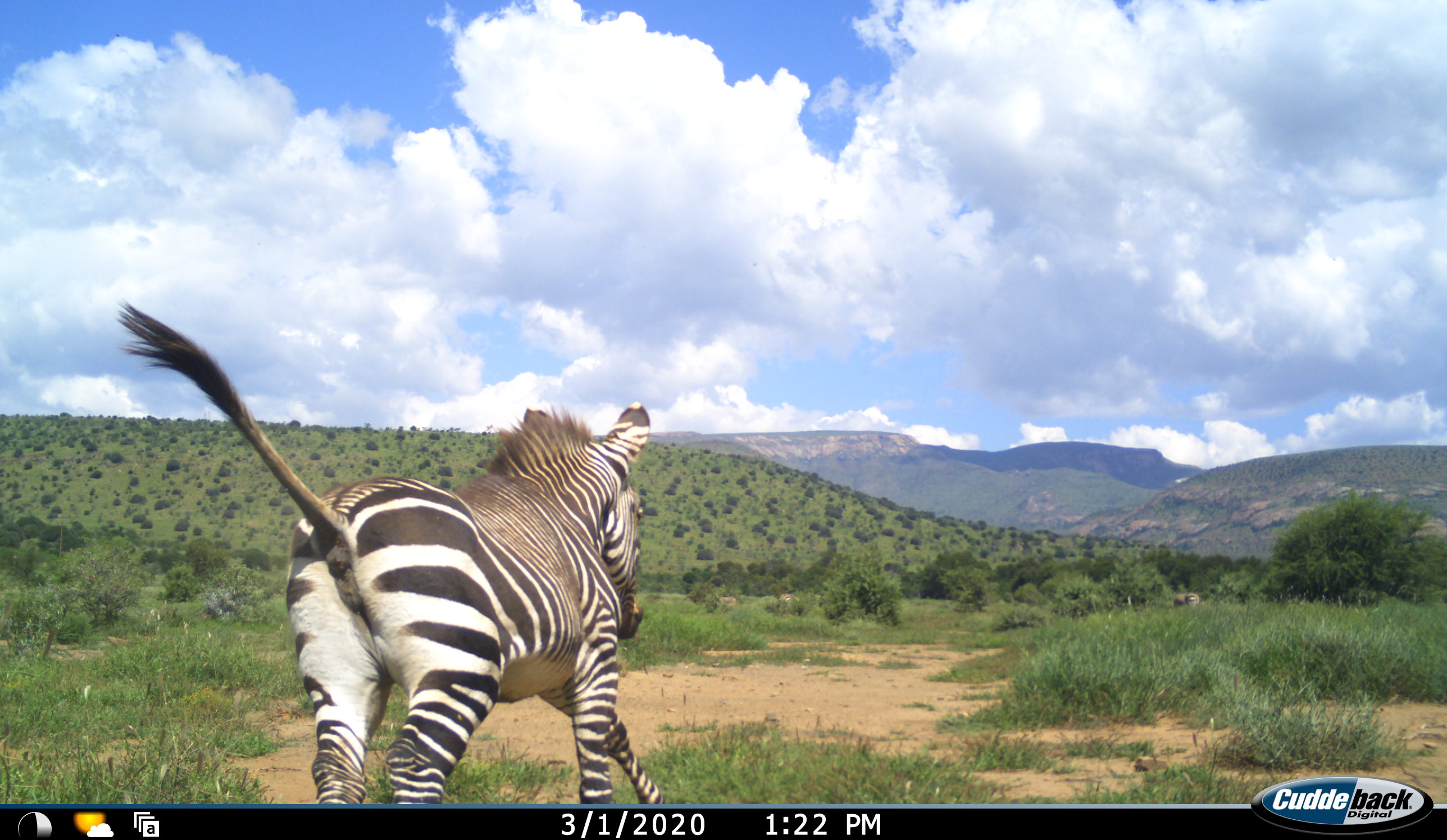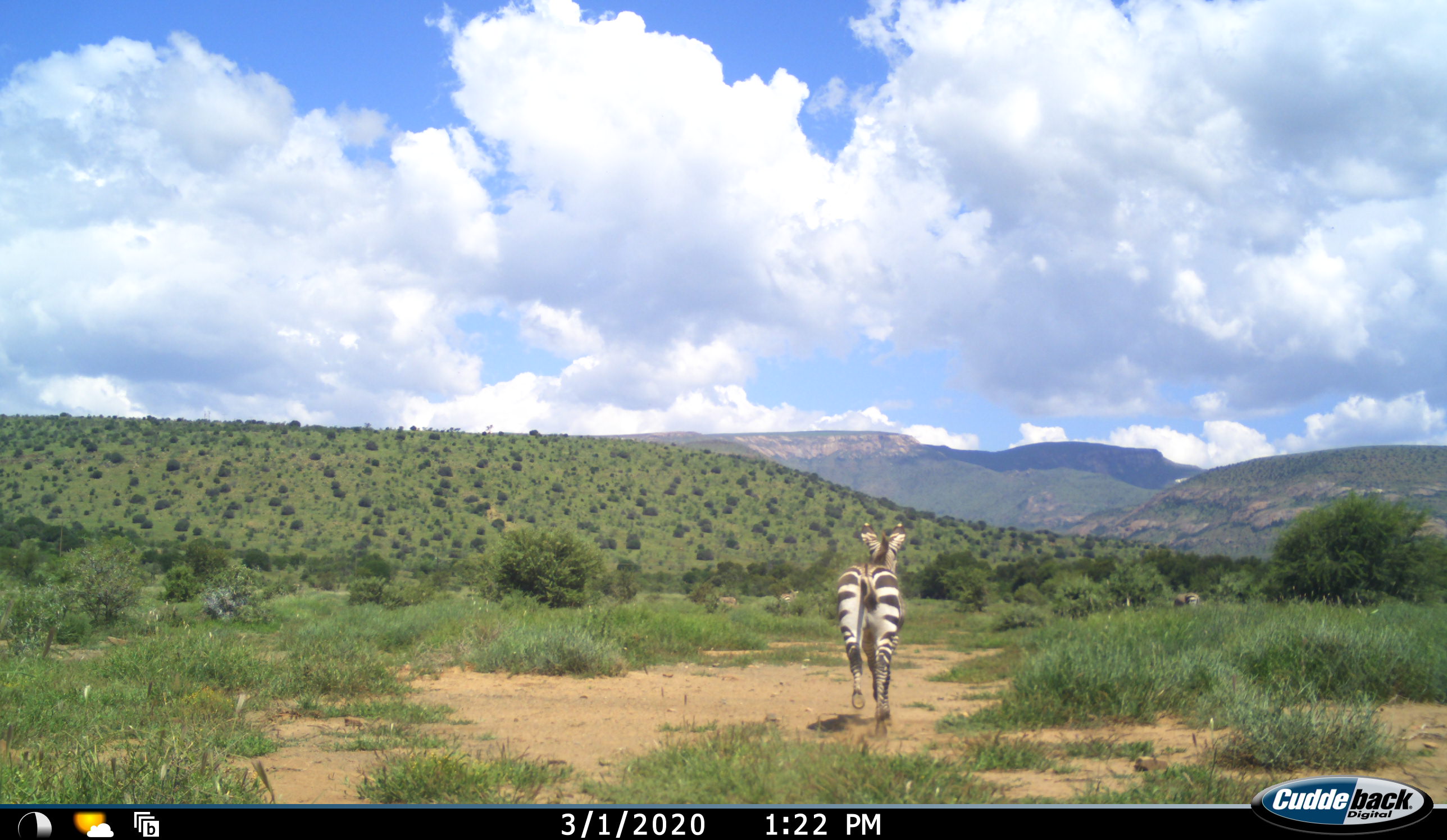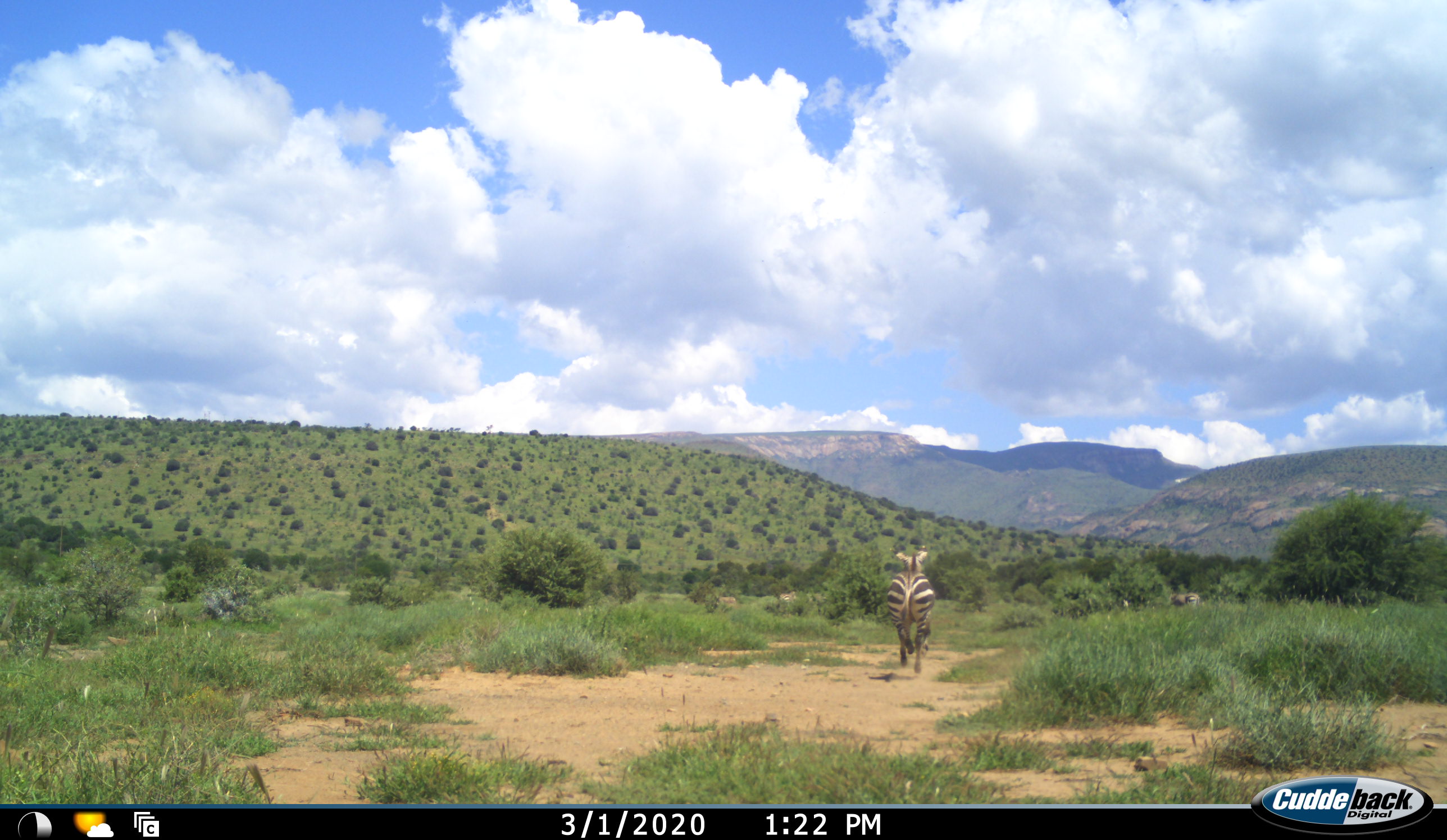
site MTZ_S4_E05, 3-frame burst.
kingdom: Animalia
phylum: Chordata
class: Mammalia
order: Perissodactyla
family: Equidae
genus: Equus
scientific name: Equus zebra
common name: mountain zebra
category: zebramountain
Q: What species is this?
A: Zebramountain (mountain zebra) (Equus zebra).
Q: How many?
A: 2.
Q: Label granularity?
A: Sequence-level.